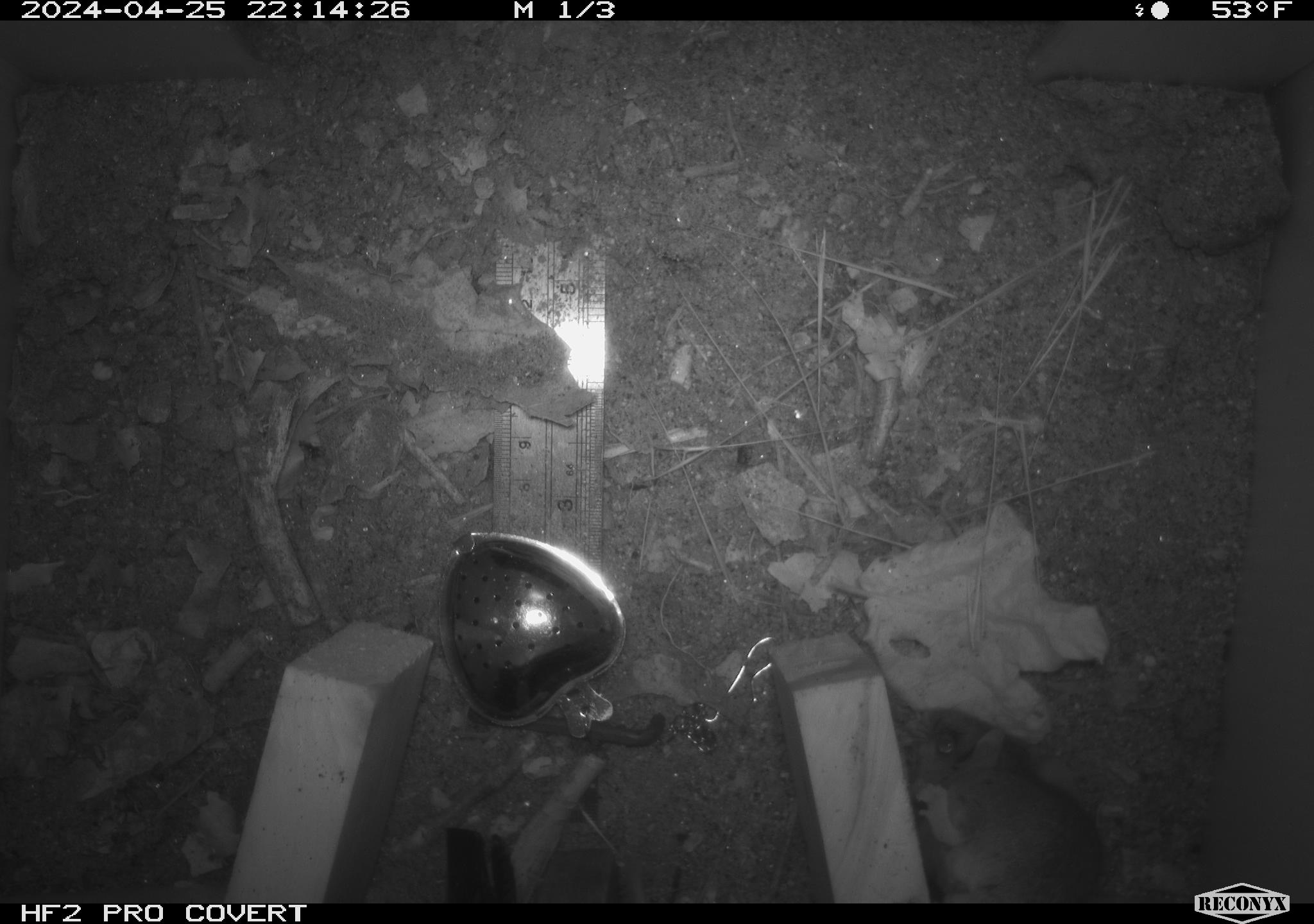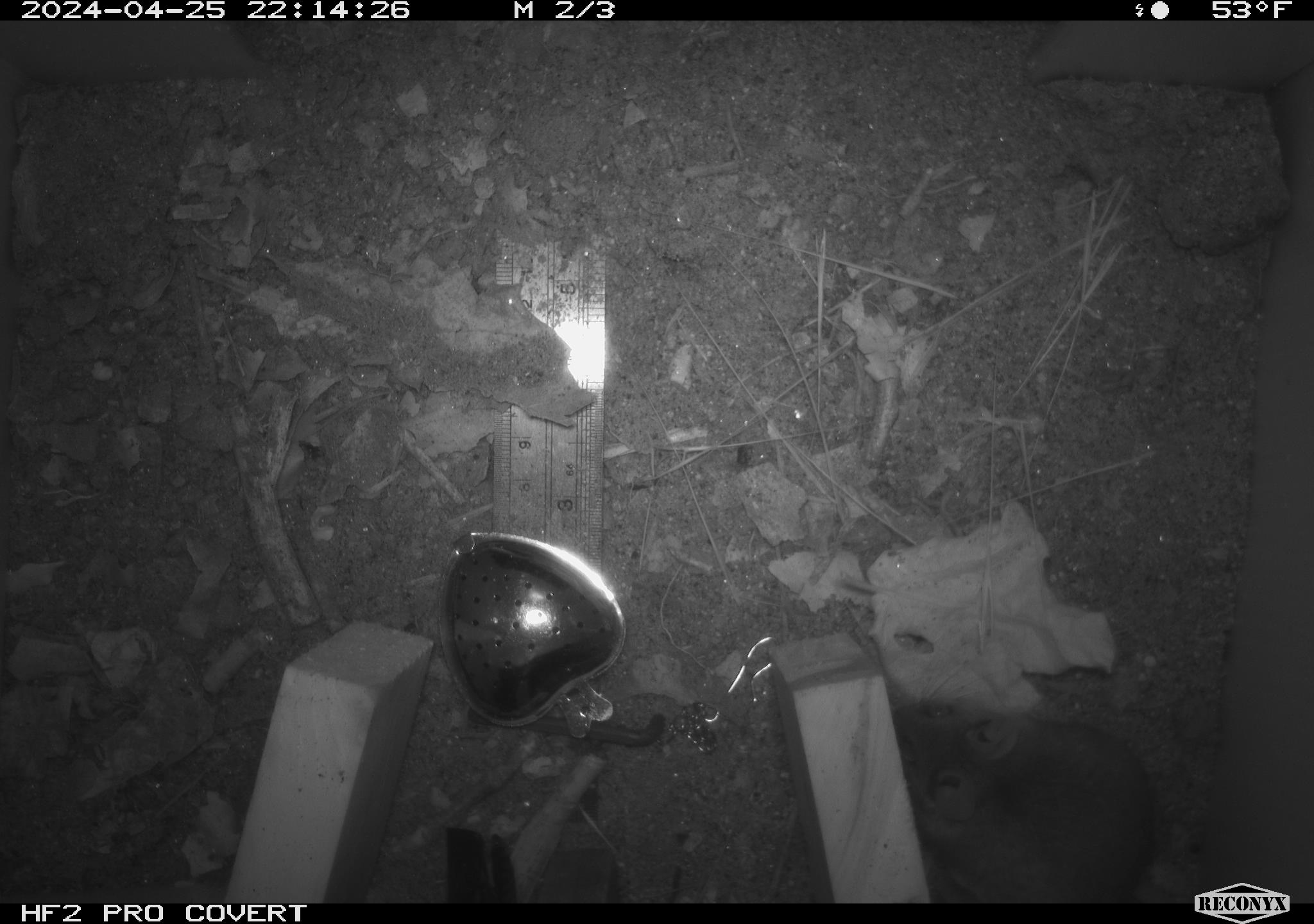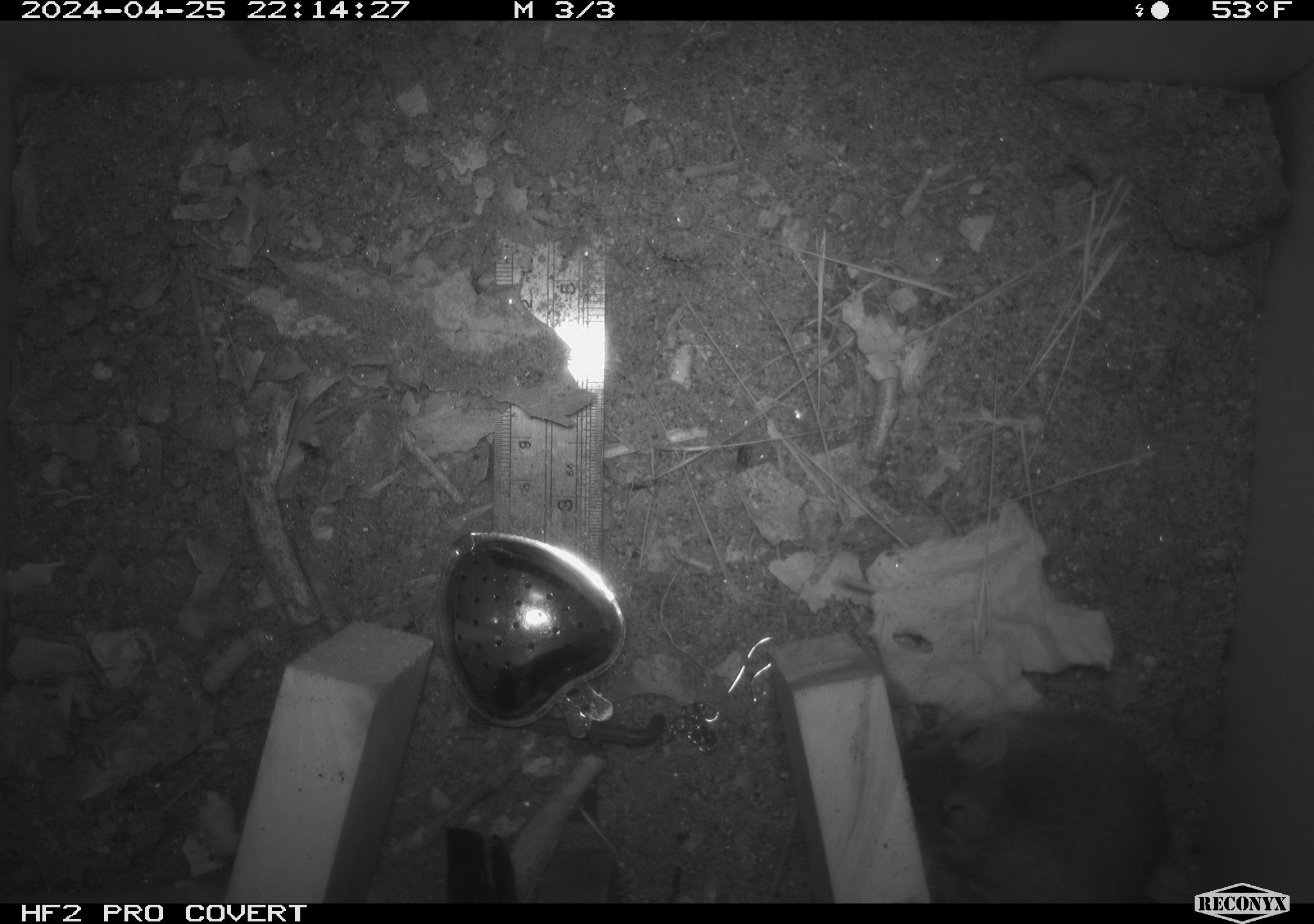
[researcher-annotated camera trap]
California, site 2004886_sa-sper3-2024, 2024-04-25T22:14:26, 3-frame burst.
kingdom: Animalia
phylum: Chordata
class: Mammalia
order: Rodentia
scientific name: Rodentia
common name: mouse species